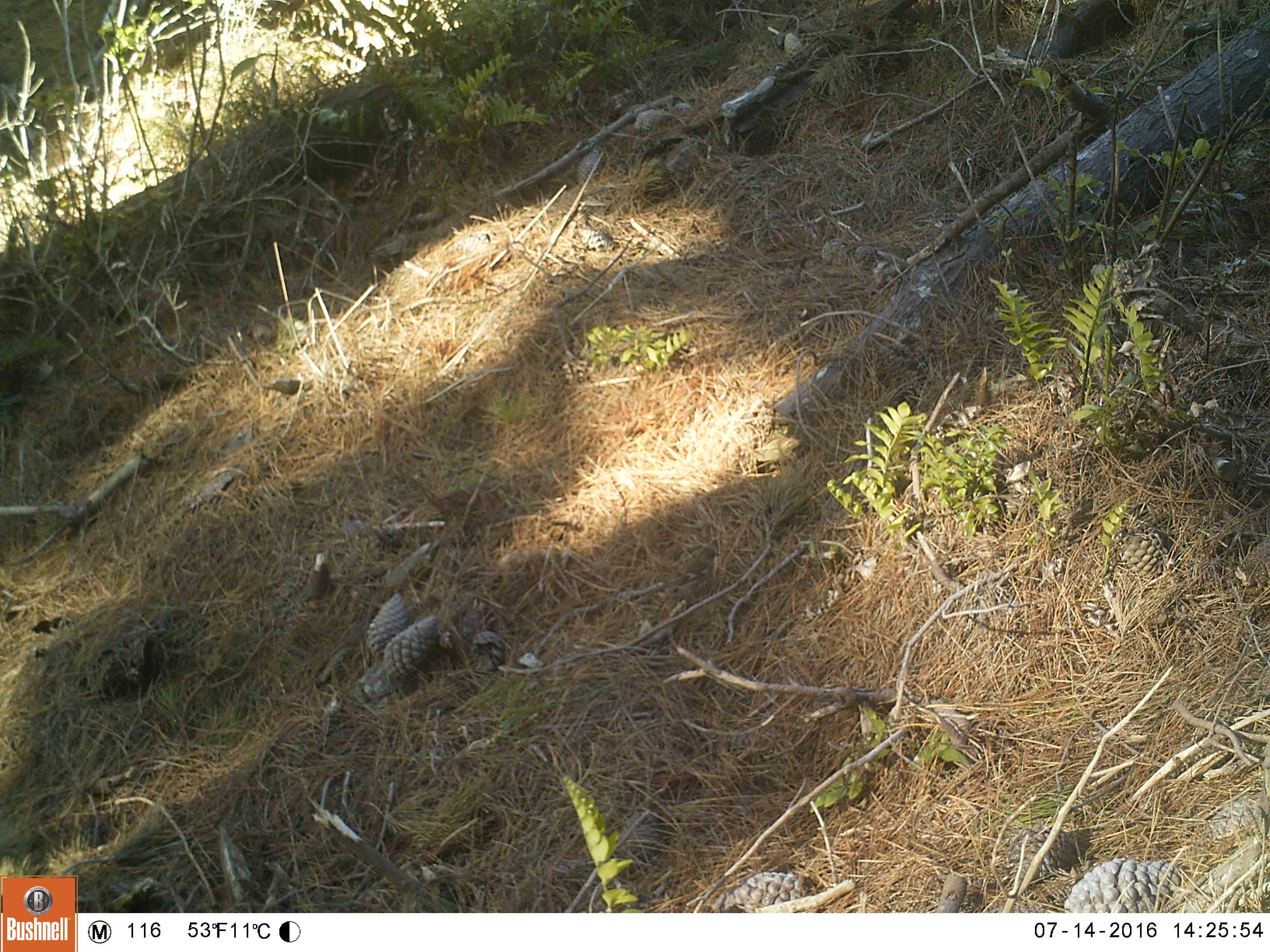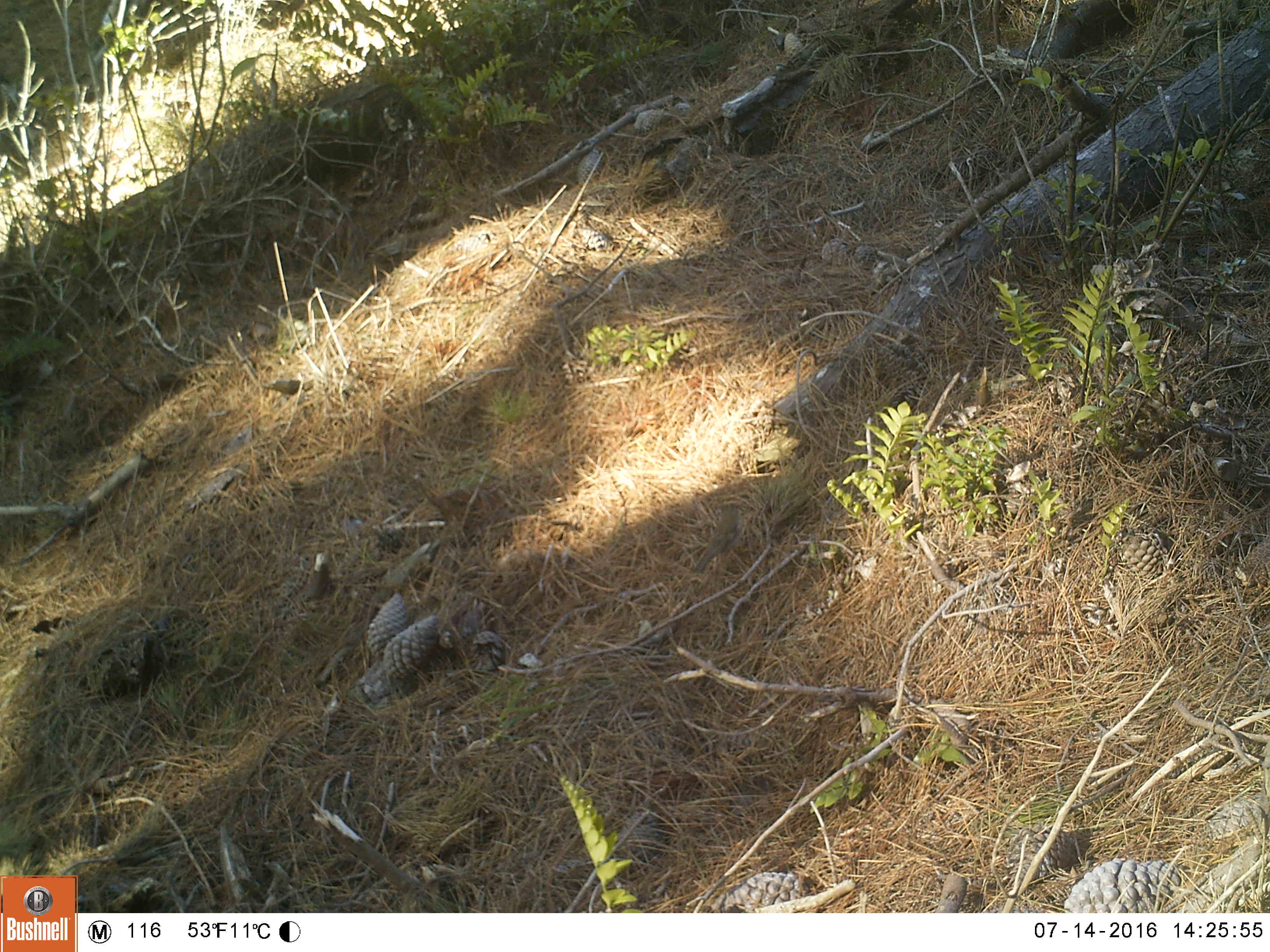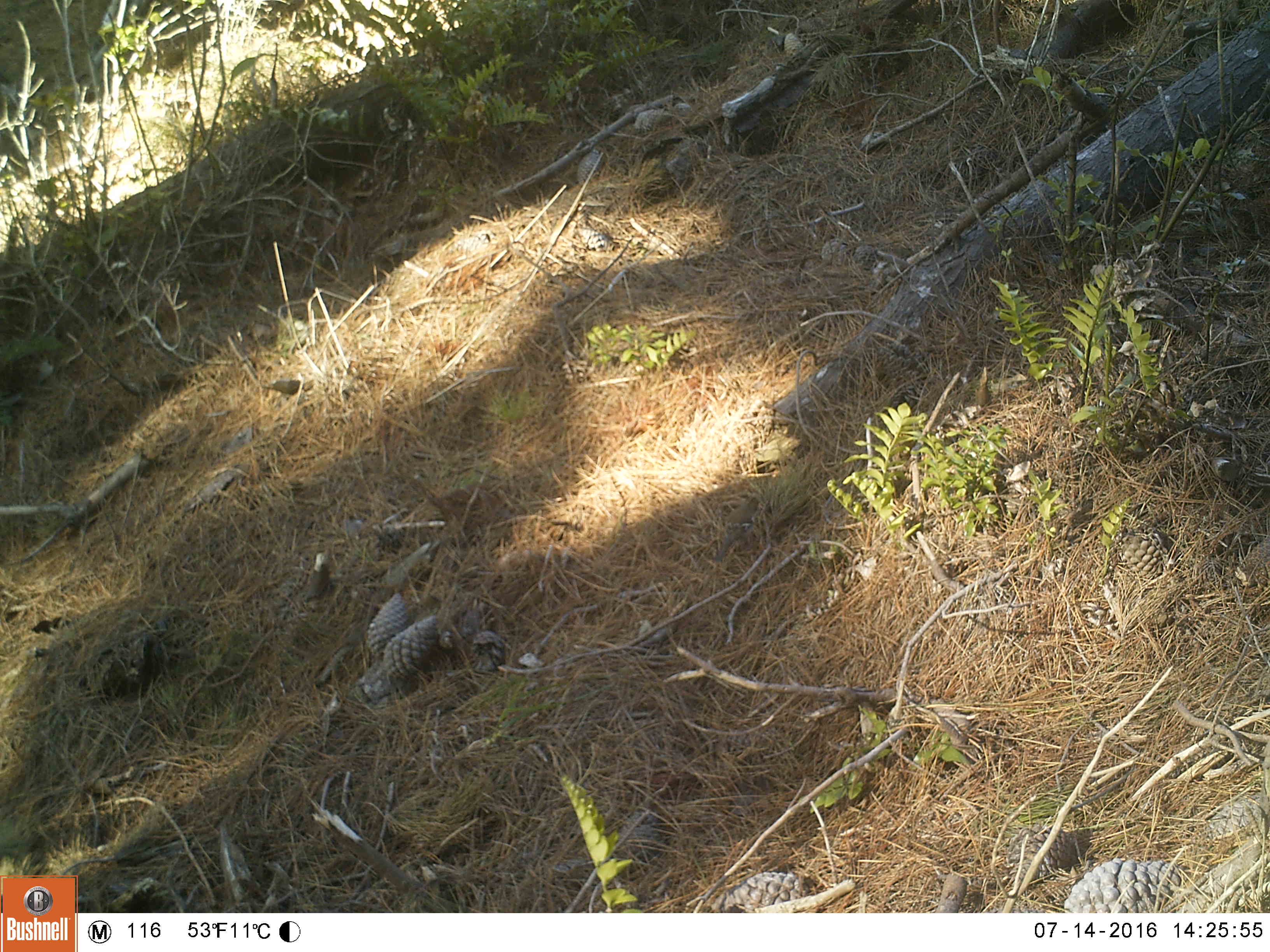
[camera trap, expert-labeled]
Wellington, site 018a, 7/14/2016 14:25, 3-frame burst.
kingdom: Animalia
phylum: Chordata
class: Aves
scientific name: Aves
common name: bird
Bird (Aves).